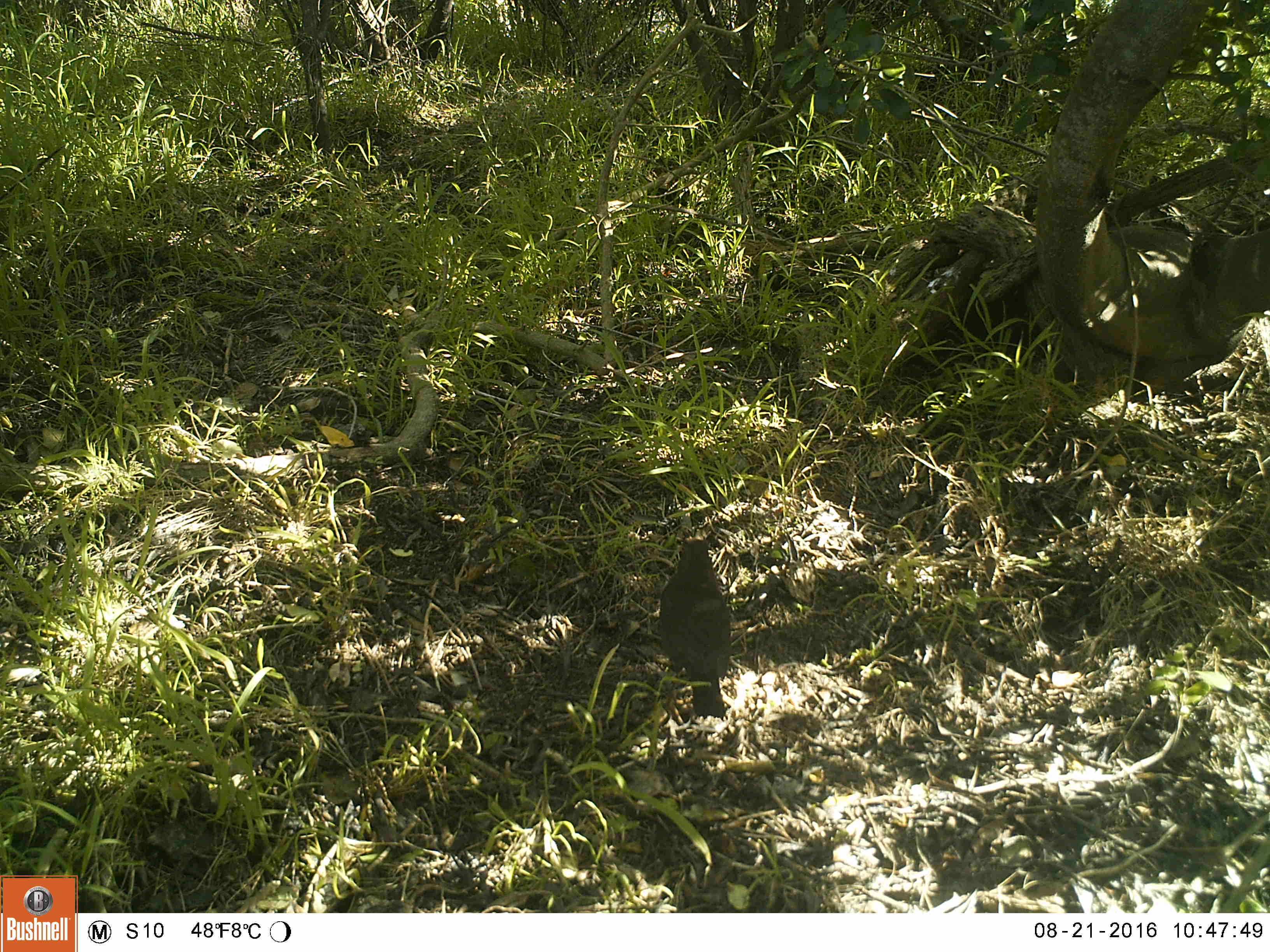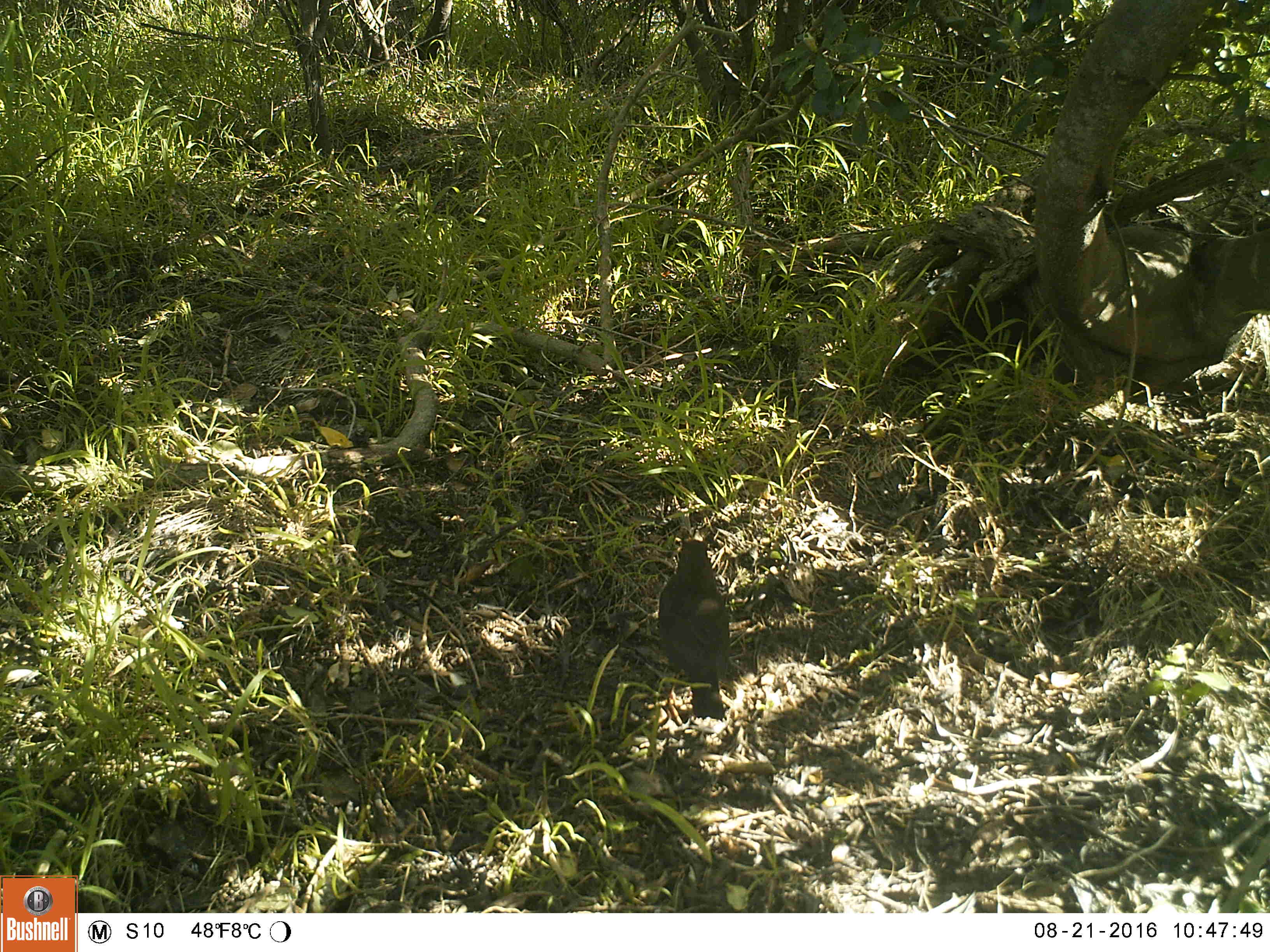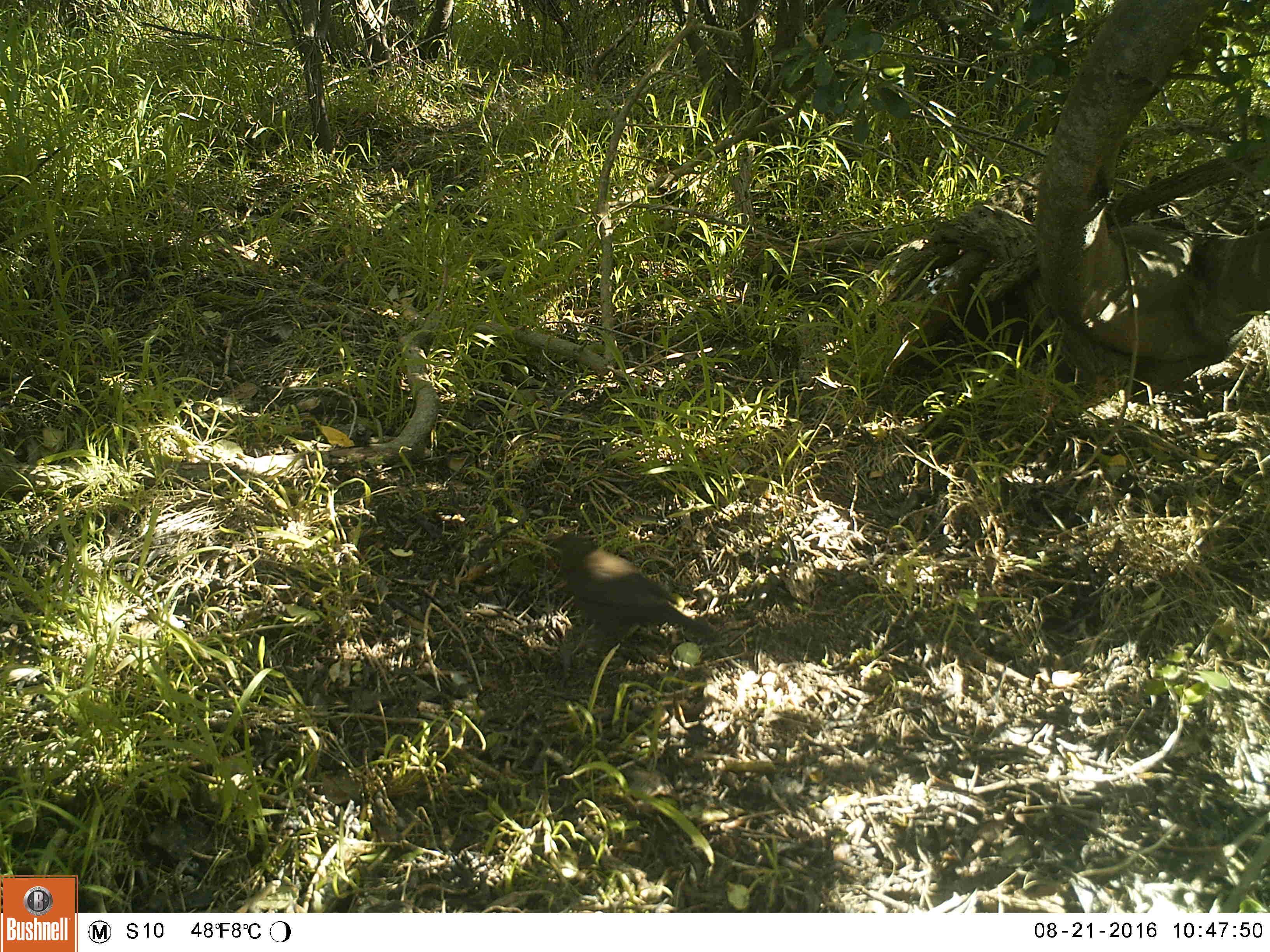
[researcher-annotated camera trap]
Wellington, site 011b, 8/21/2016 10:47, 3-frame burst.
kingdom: Animalia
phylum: Chordata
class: Aves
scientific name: Aves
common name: bird